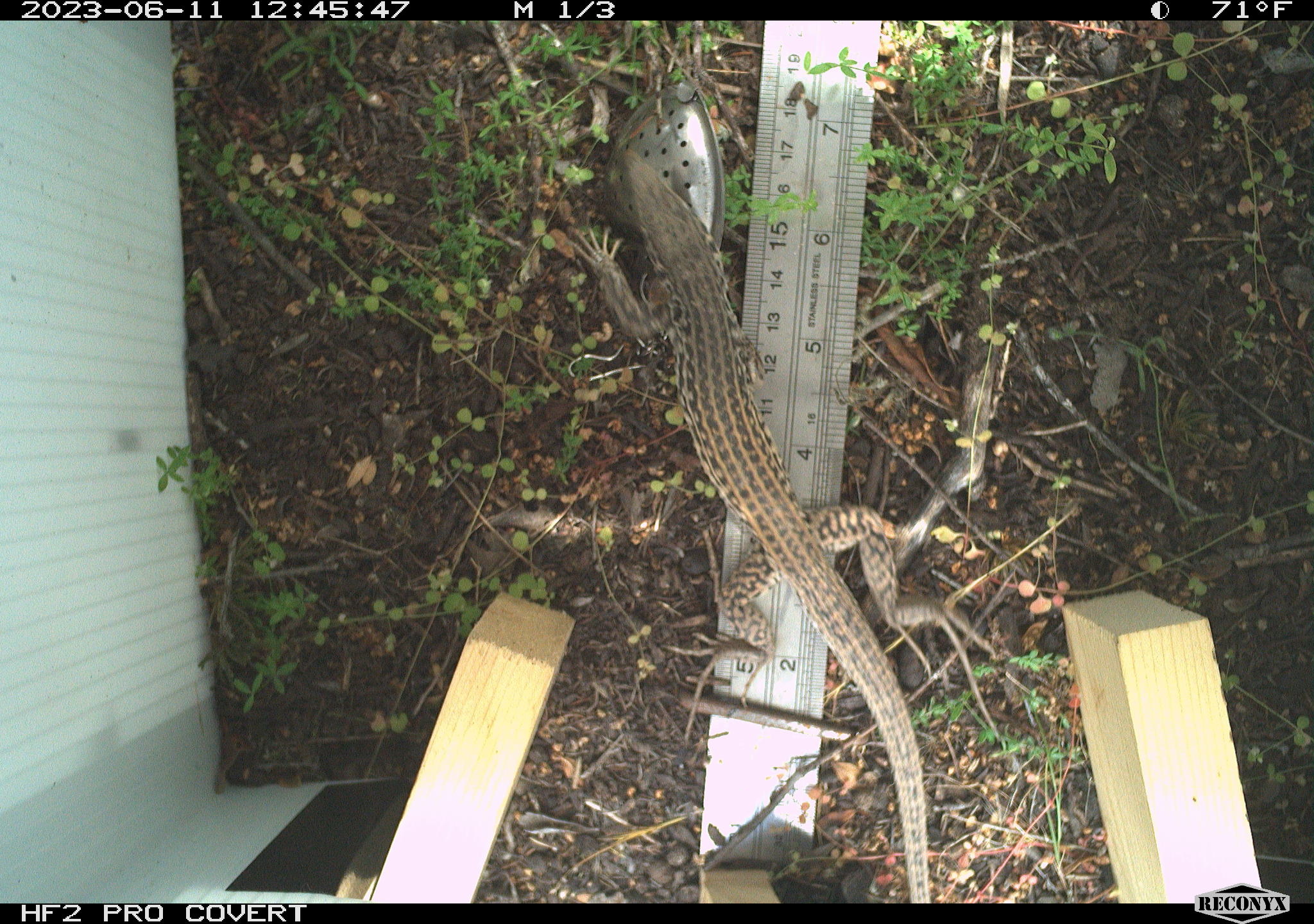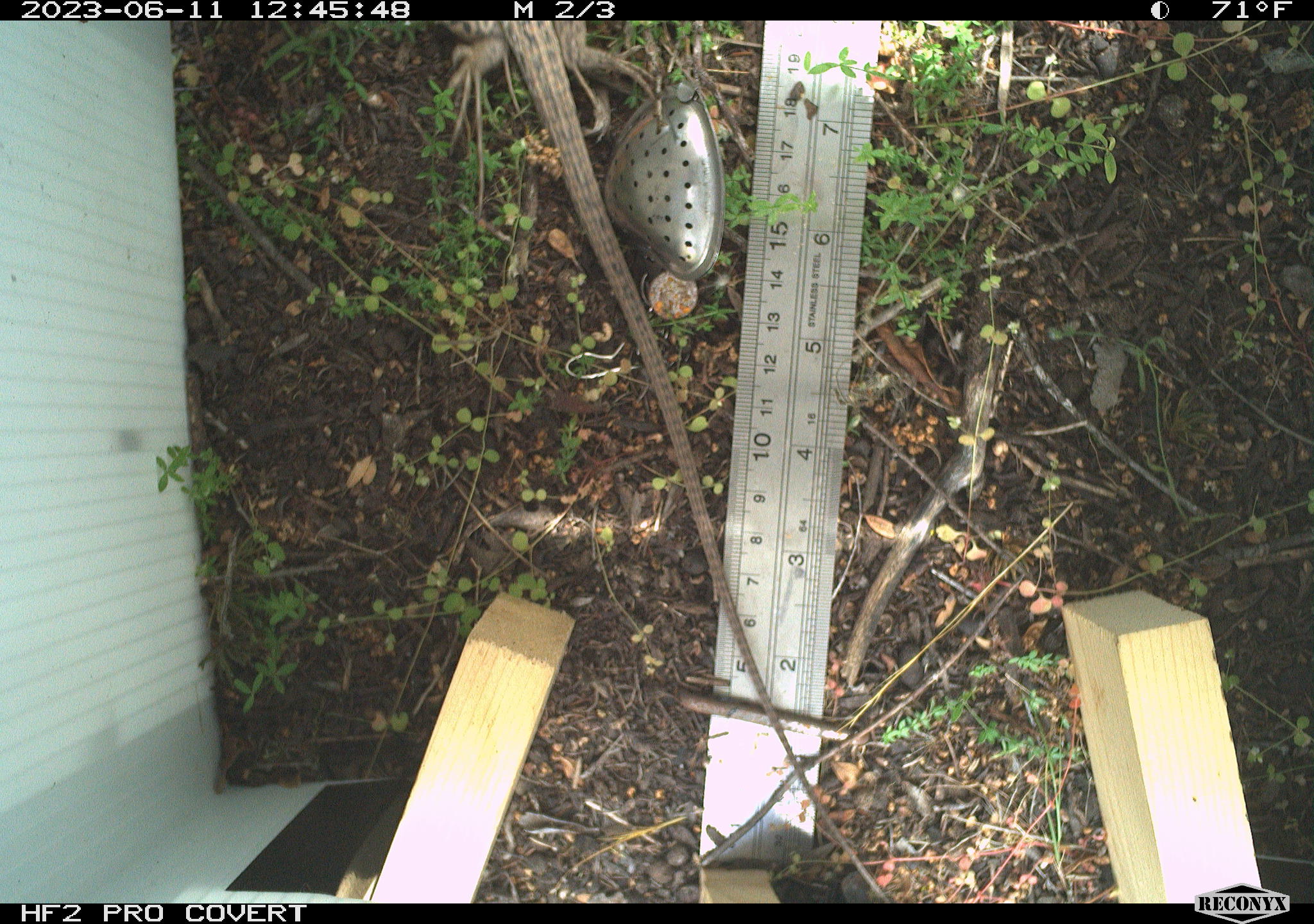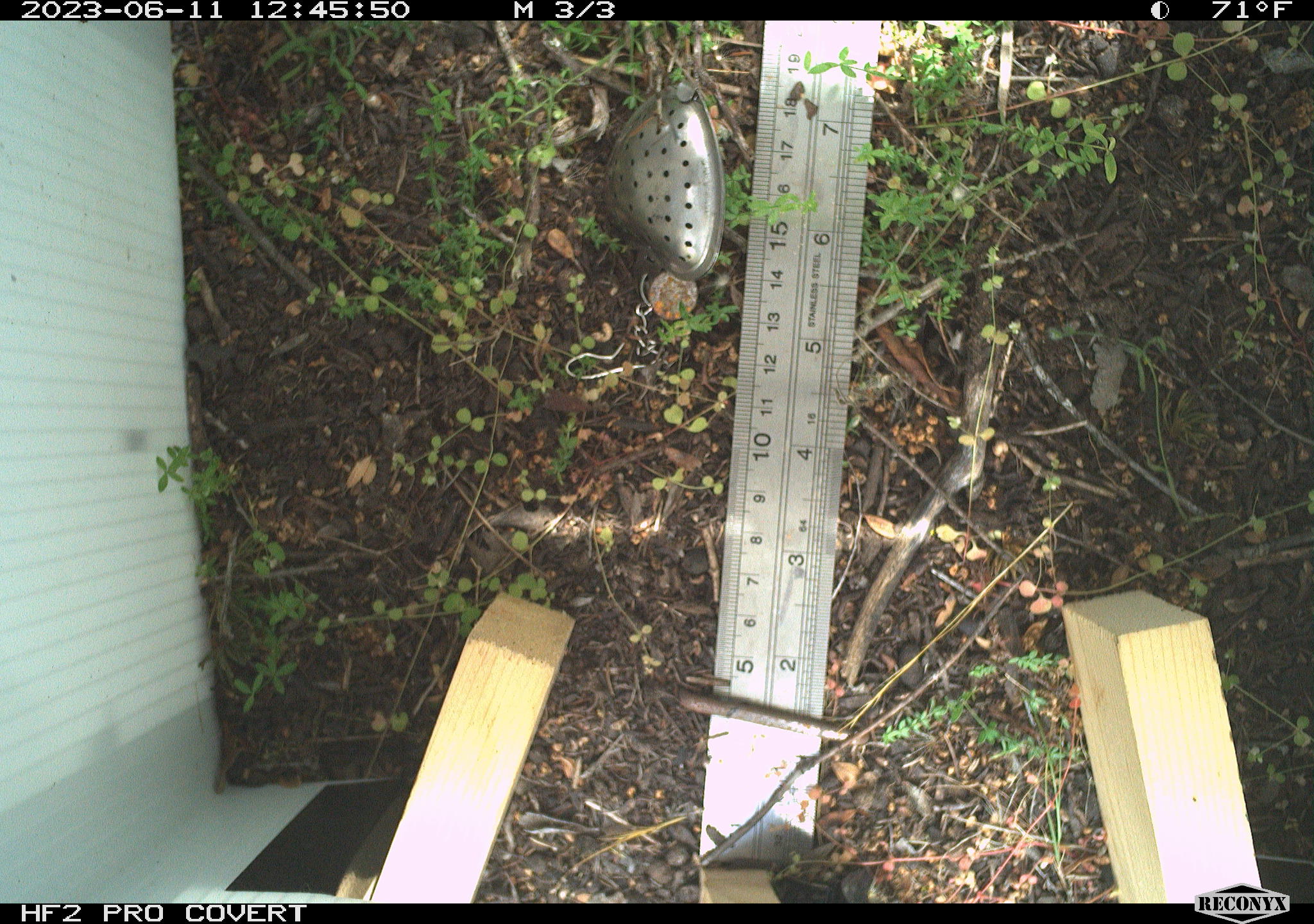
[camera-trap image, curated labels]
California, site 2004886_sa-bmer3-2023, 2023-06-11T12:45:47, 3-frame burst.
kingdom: Animalia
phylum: Chordata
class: Reptilia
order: Squamata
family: Teiidae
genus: Aspidoscelis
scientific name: Aspidoscelis tigris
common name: western whiptail